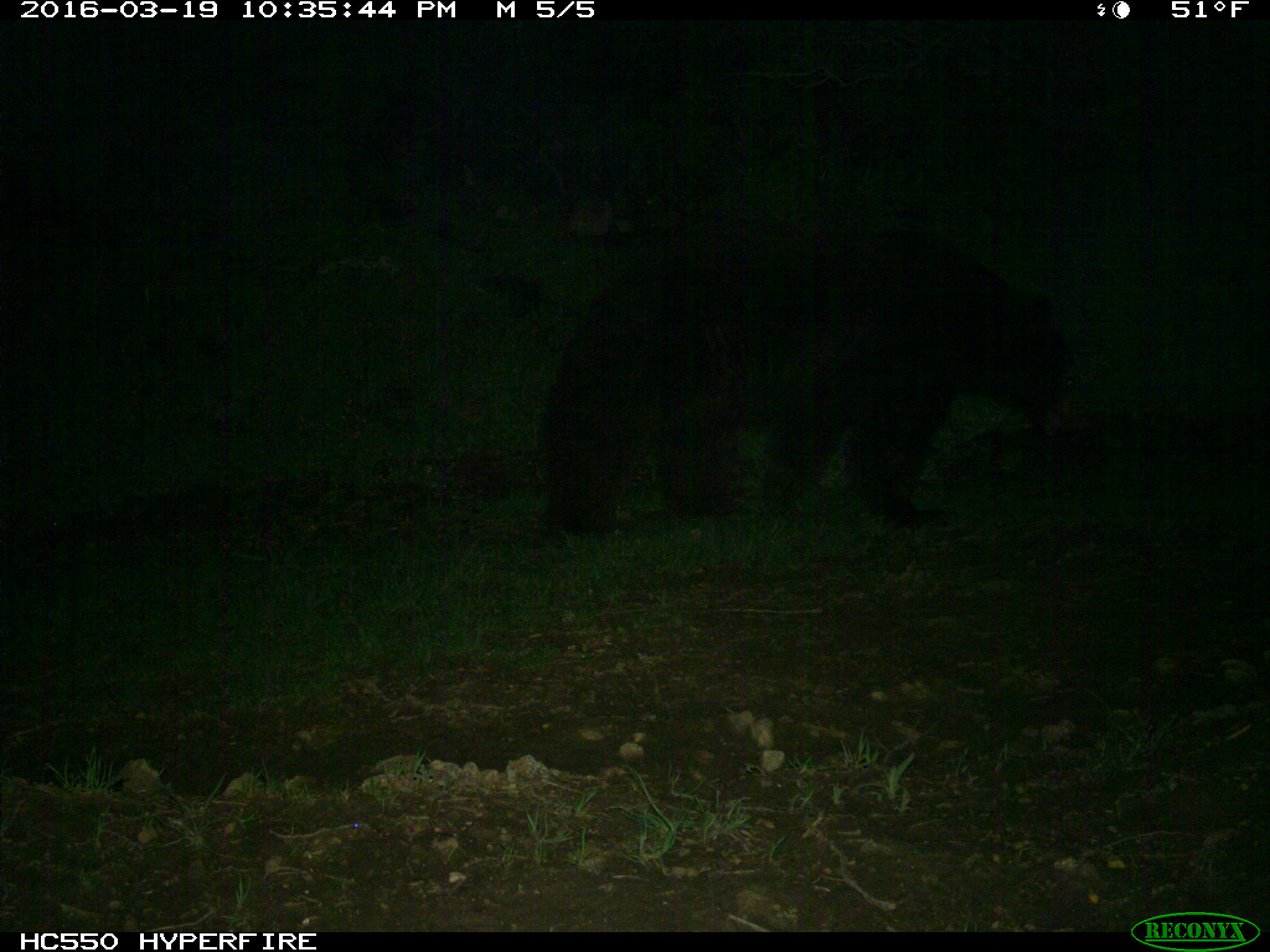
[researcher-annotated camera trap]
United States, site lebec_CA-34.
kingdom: Animalia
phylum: Chordata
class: Mammalia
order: Carnivora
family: Ursidae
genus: Ursus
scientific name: Ursus americanus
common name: american black bear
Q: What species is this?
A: Ursus americanus (american black bear).